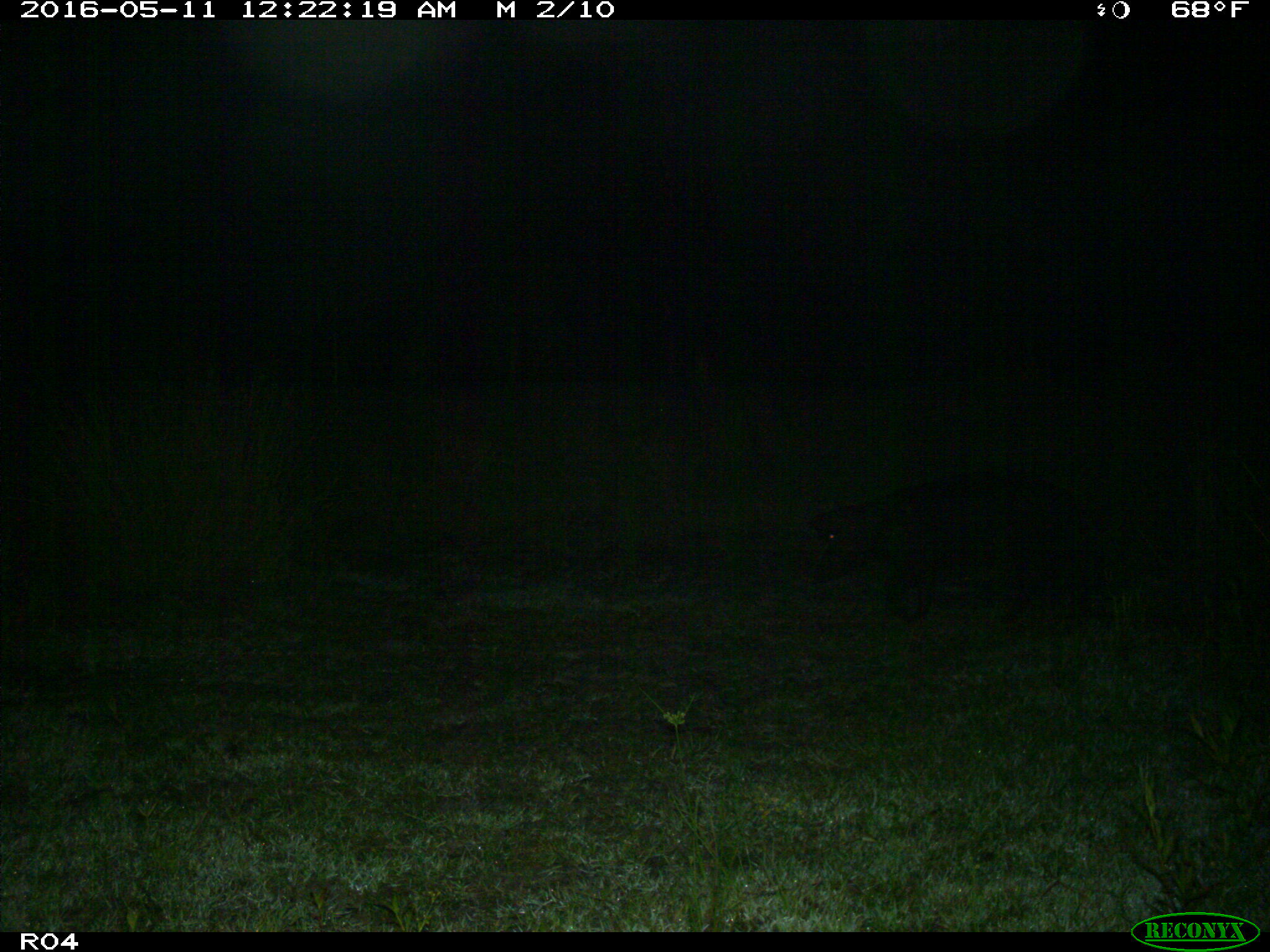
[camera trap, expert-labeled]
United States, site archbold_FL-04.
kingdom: Animalia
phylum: Chordata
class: Mammalia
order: Artiodactyla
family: Suidae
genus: Sus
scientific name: Sus scrofa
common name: wild boar